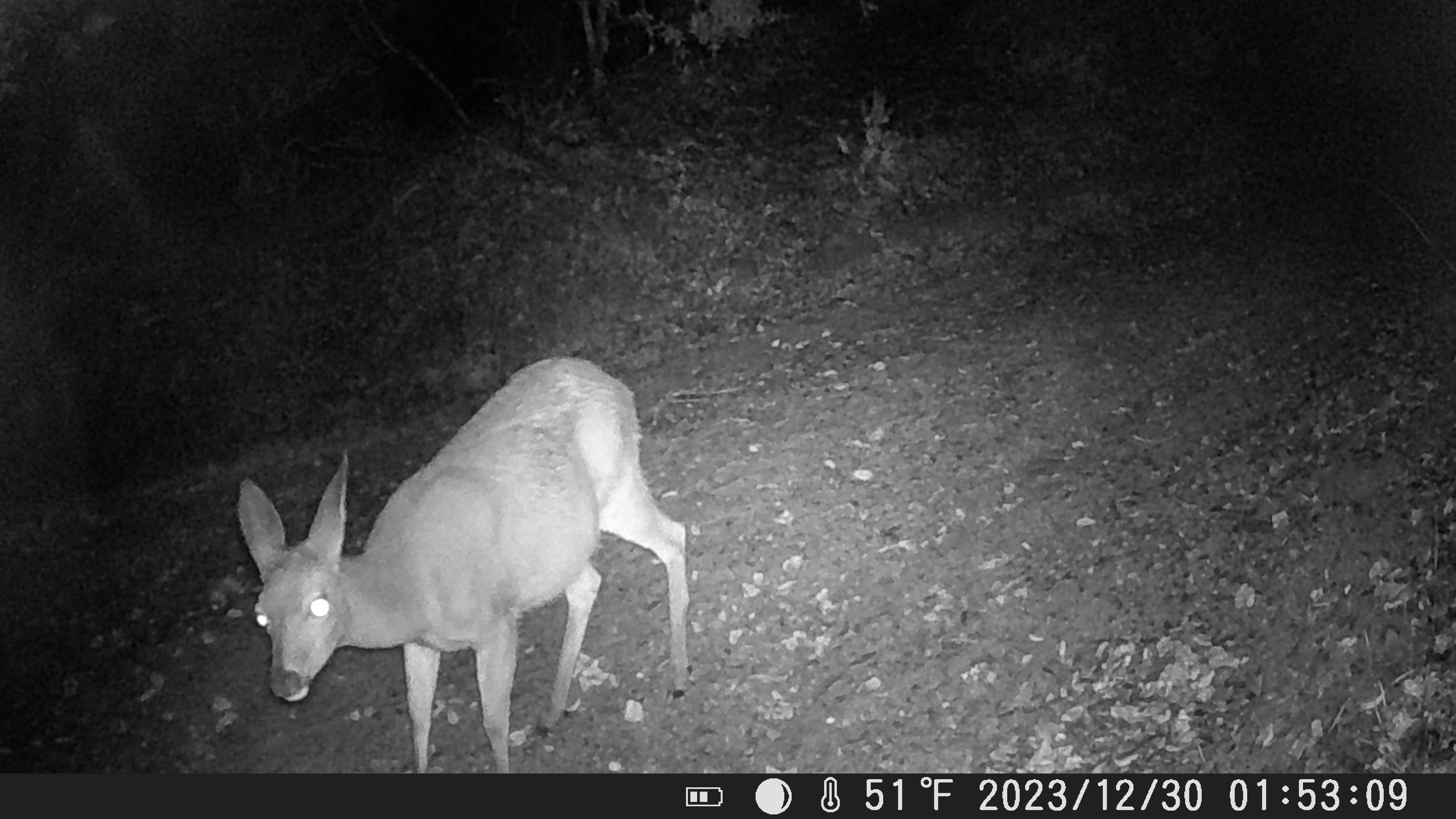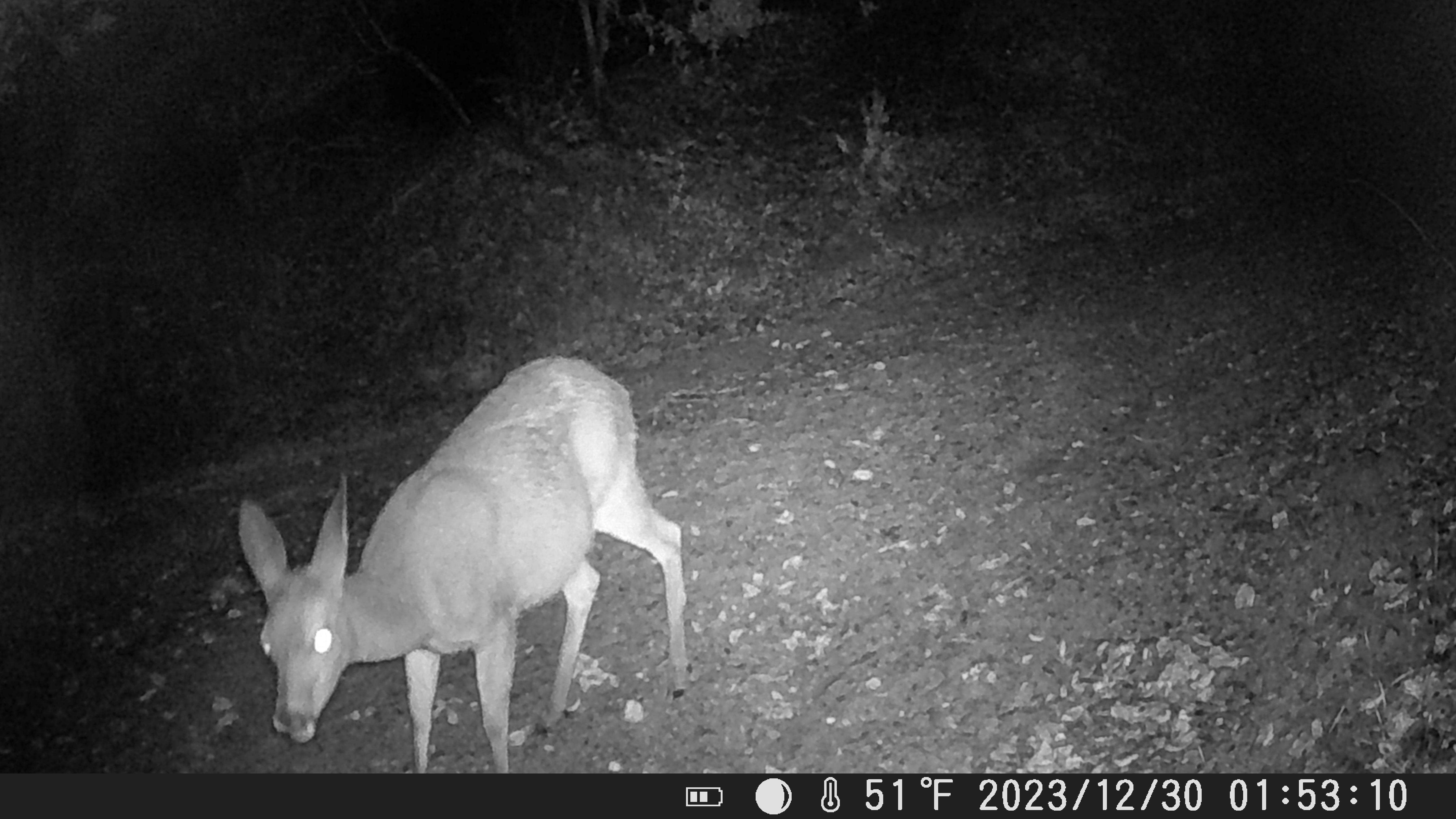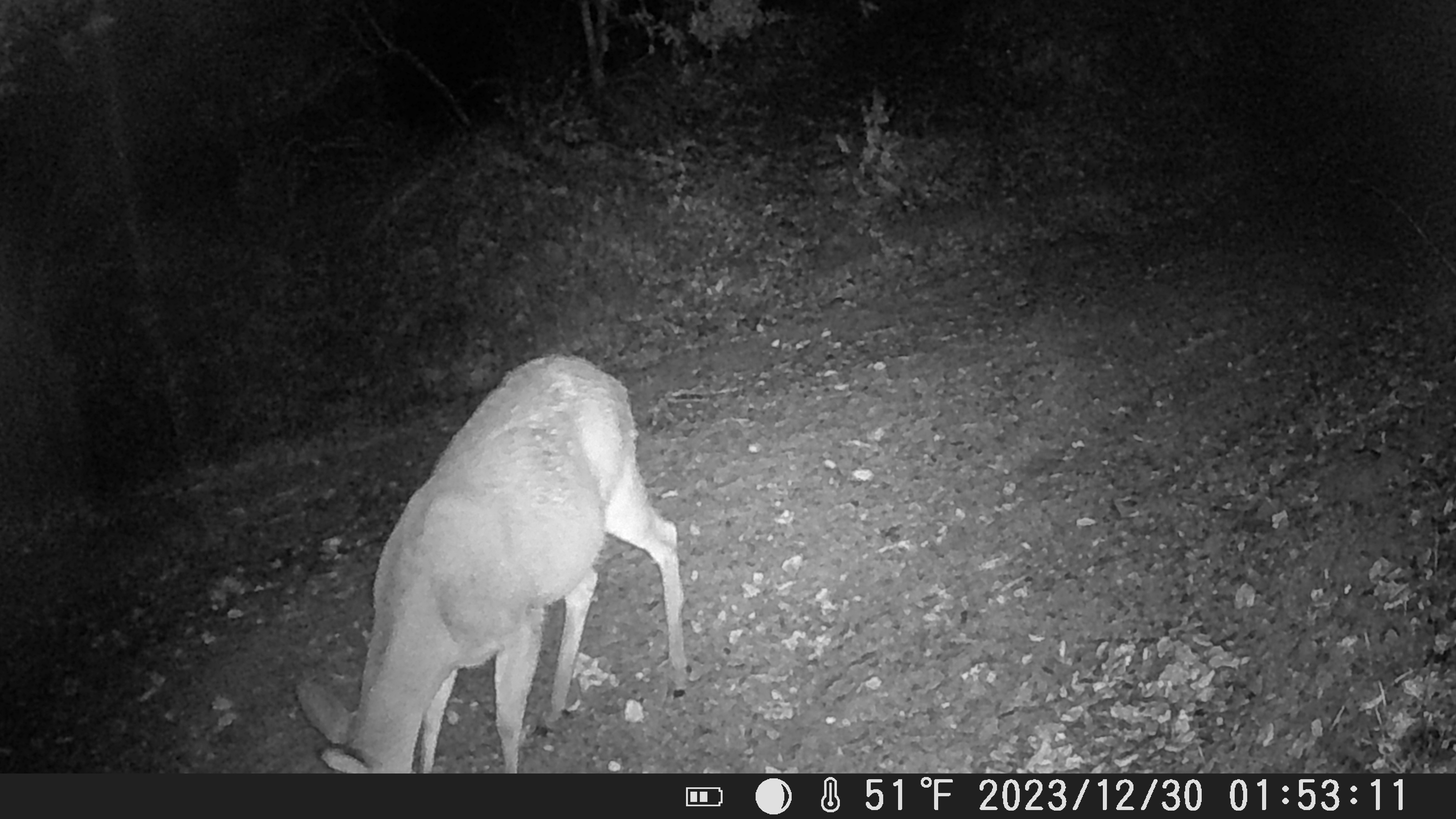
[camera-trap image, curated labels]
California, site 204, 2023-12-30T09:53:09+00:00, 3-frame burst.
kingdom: Animalia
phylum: Chordata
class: Mammalia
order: Artiodactyla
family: Cervidae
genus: Odocoileus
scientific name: Odocoileus hemionus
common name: mule deer